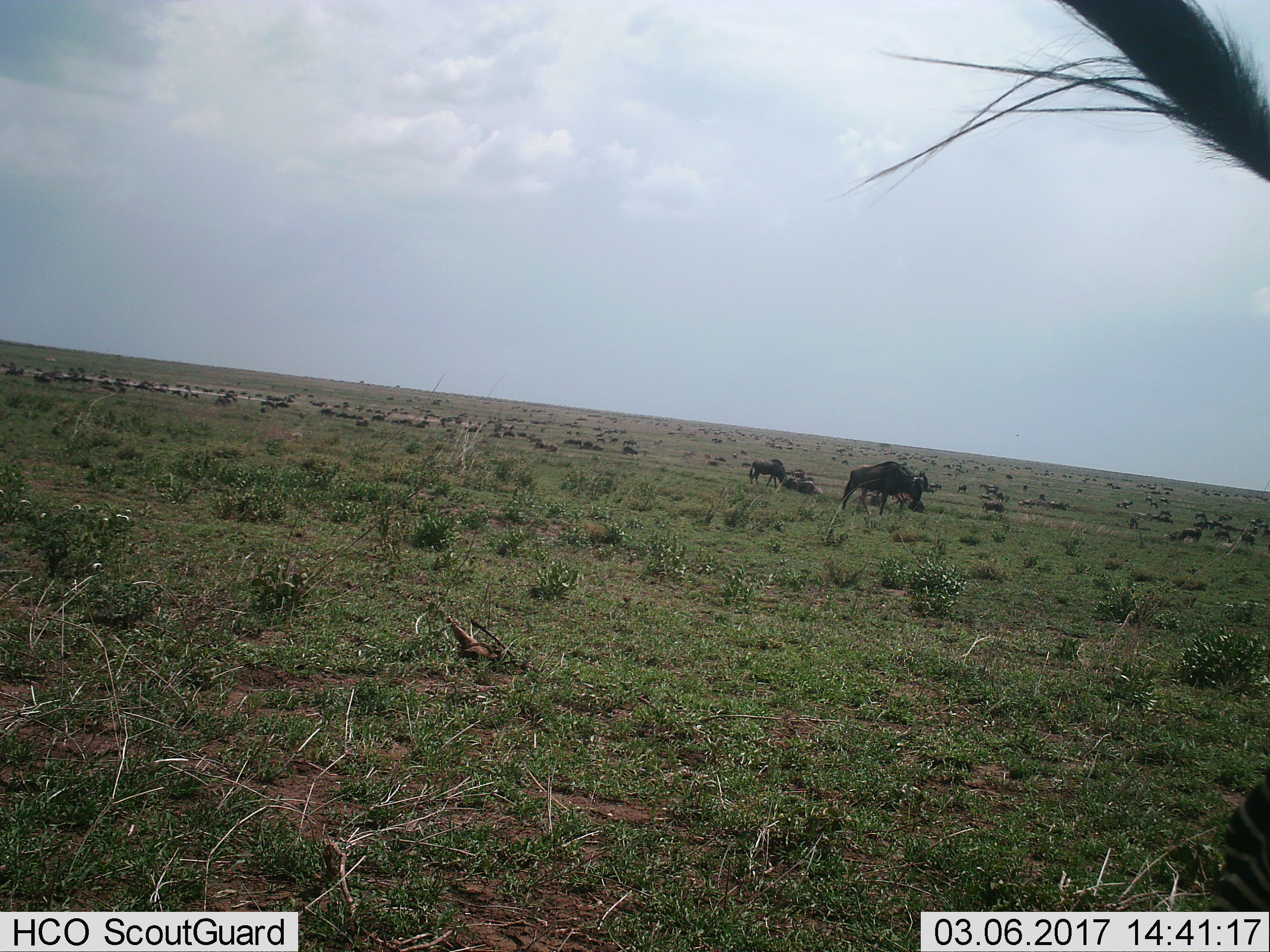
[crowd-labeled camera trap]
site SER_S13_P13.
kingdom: Animalia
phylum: Chordata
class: Mammalia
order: Artiodactyla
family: Bovidae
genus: Connochaetes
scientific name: Connochaetes taurinus taurinus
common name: blue wildebeest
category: wildebeestblue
Wildebeestblue (blue wildebeest) (Connochaetes taurinus taurinus), count 51+. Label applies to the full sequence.